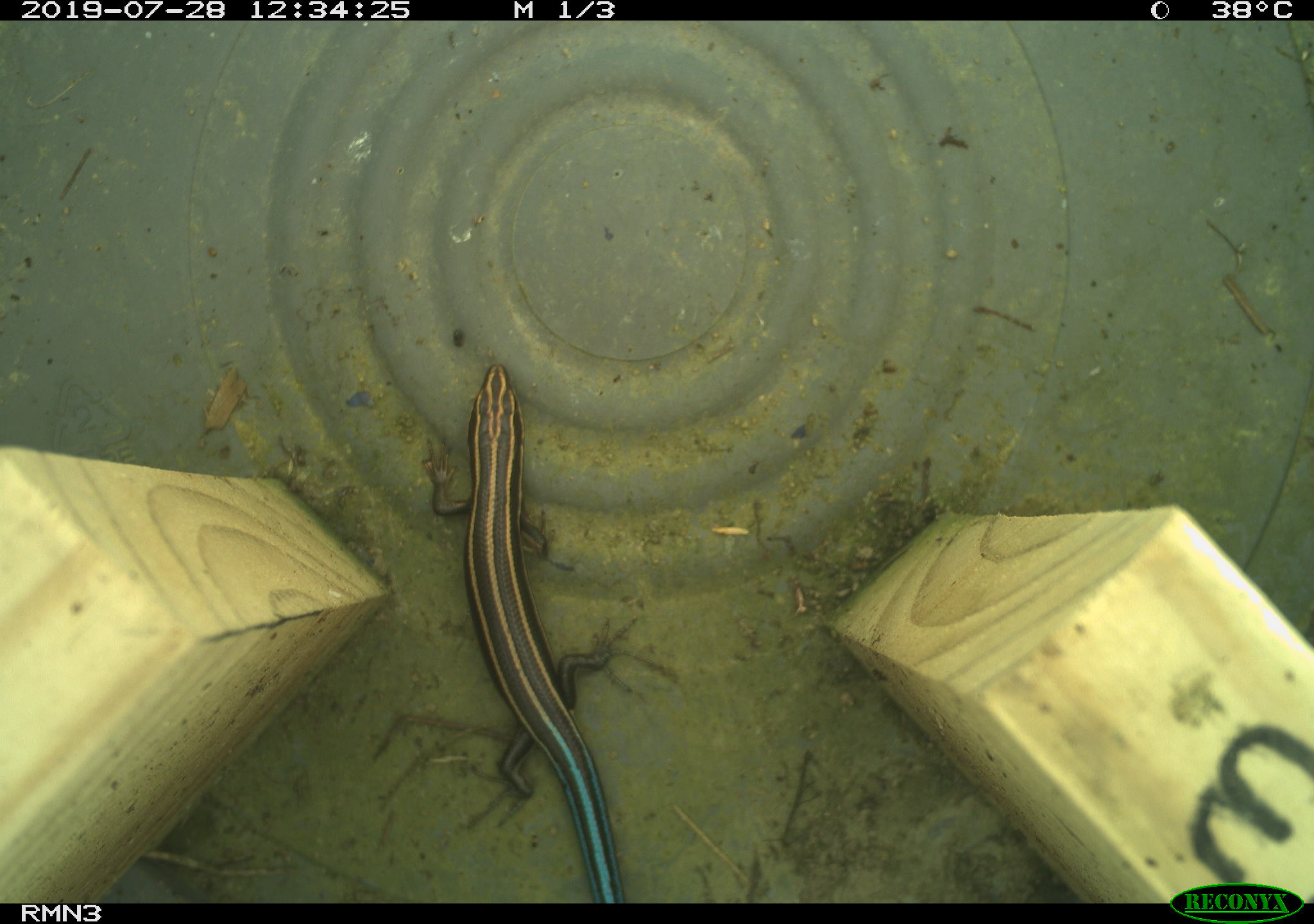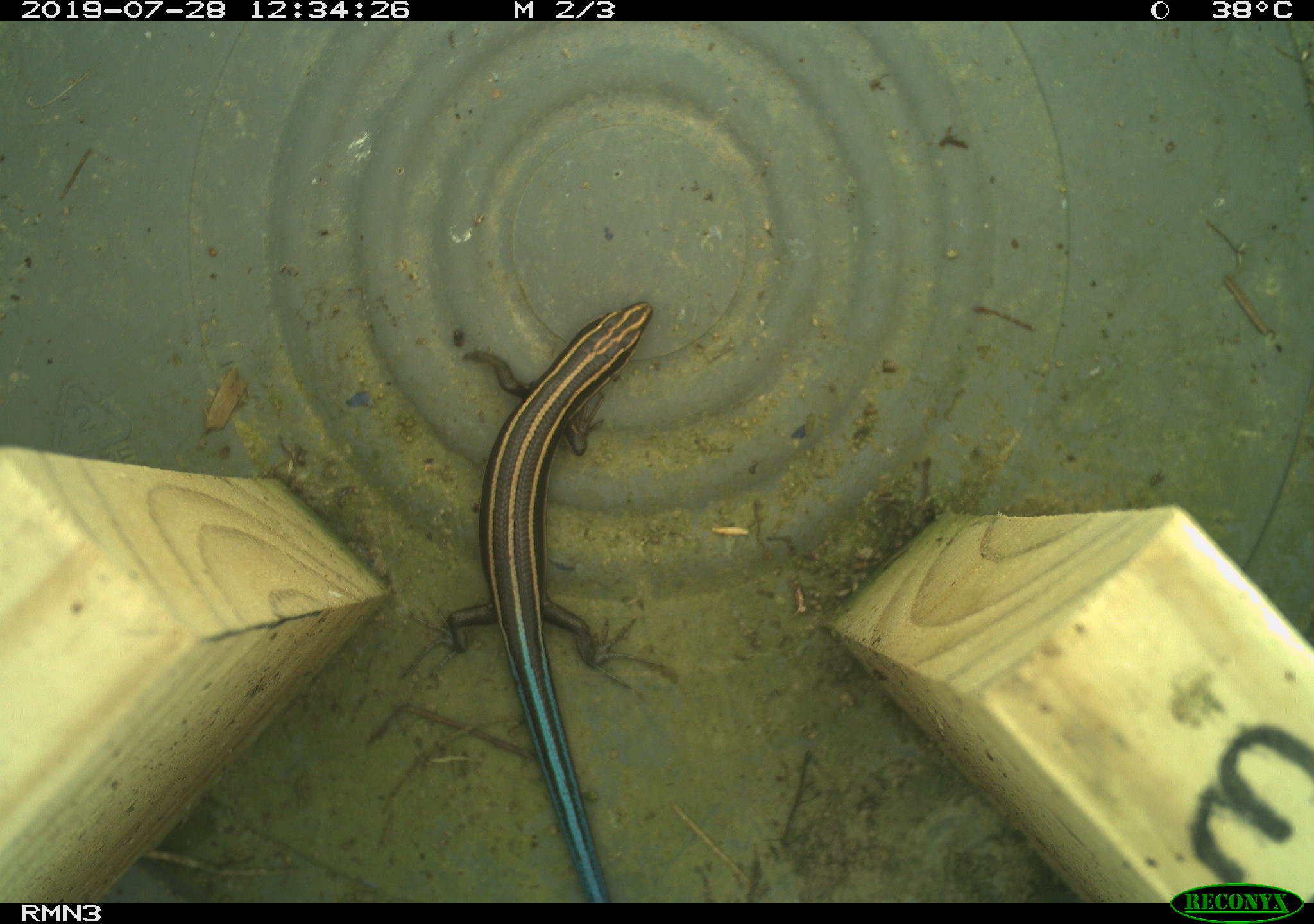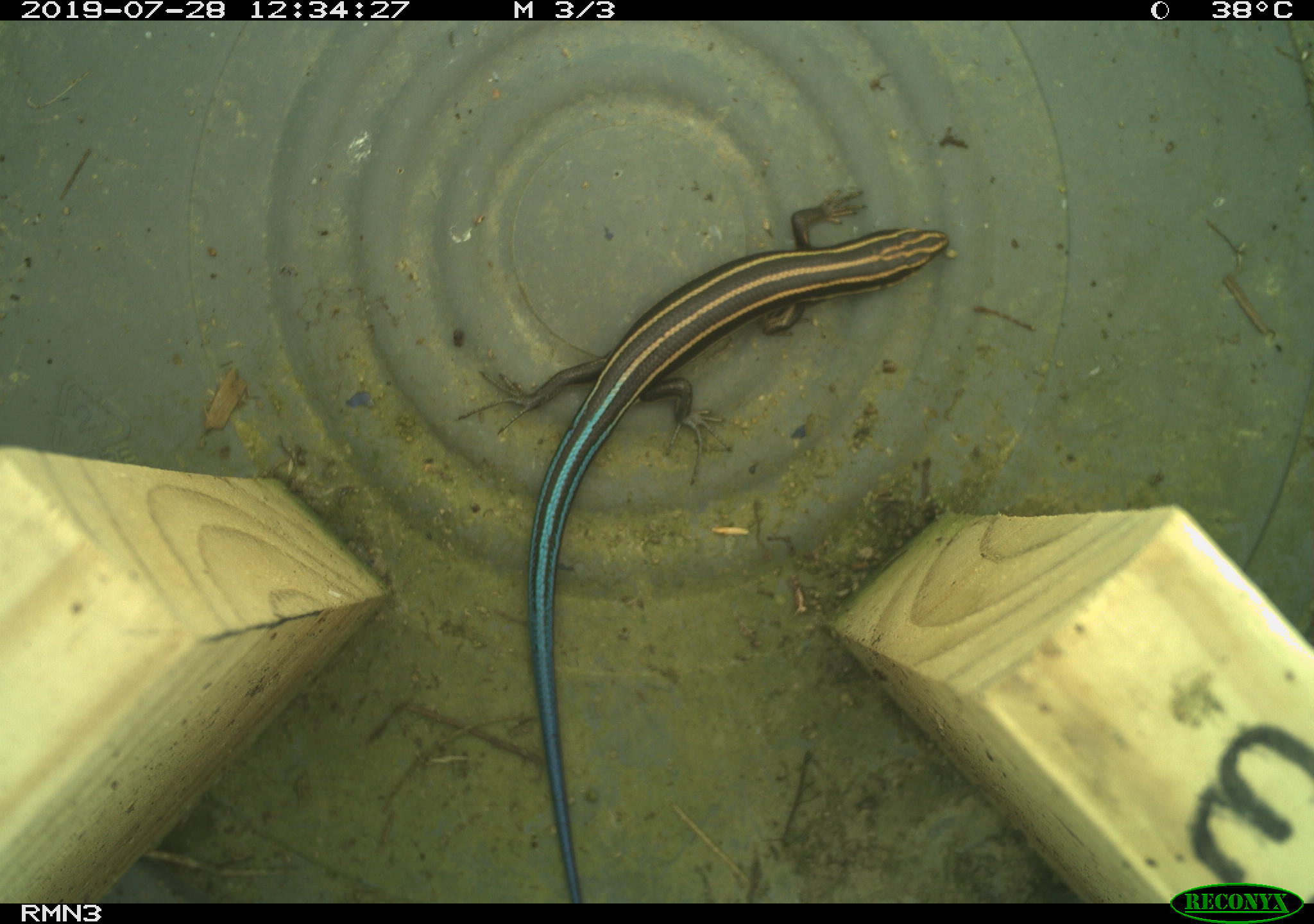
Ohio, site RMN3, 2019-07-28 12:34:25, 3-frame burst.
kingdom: Animalia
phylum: Chordata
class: Reptilia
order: Squamata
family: Scincidae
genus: Plestiodon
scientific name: Plestiodon fasciatus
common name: common five-lined skink